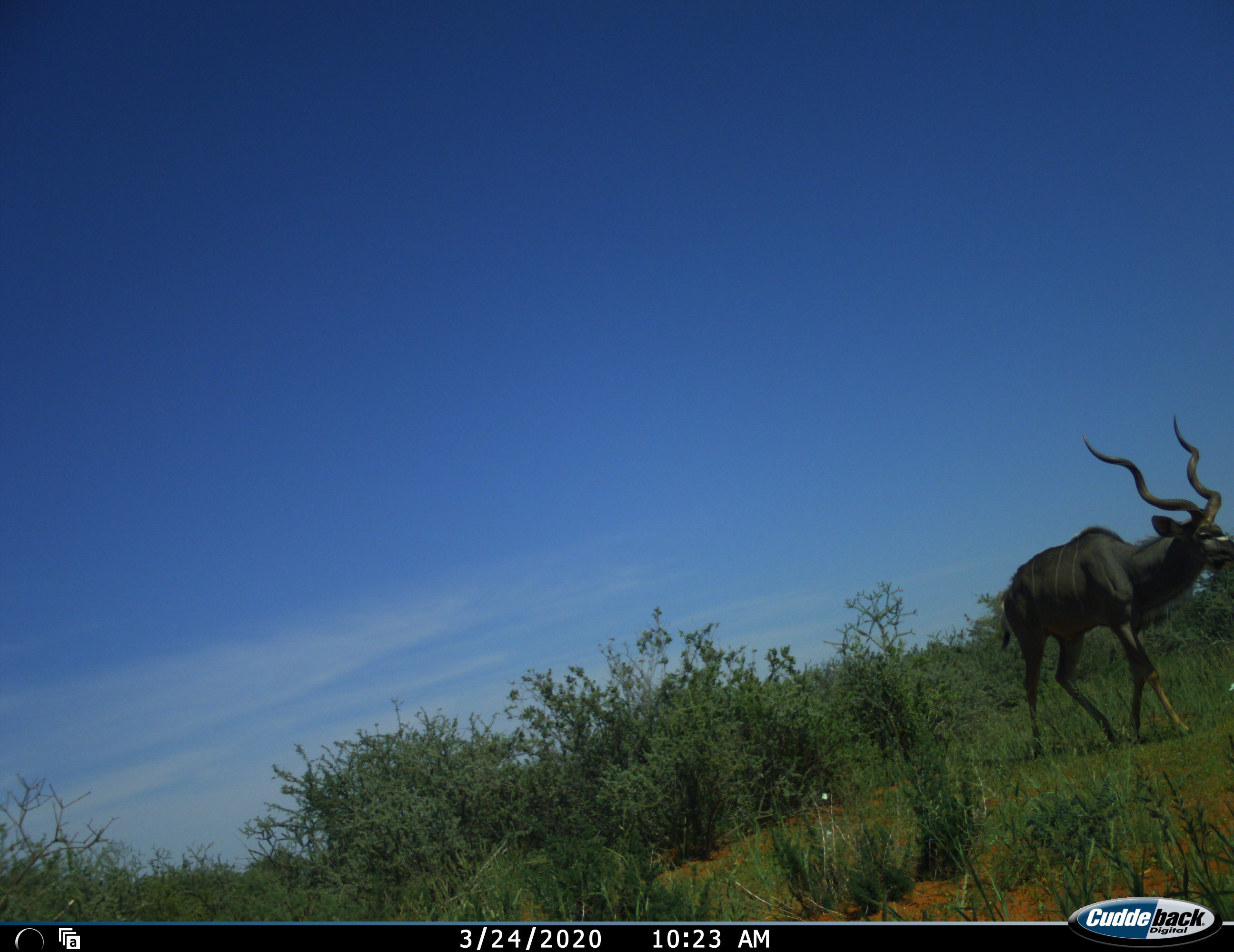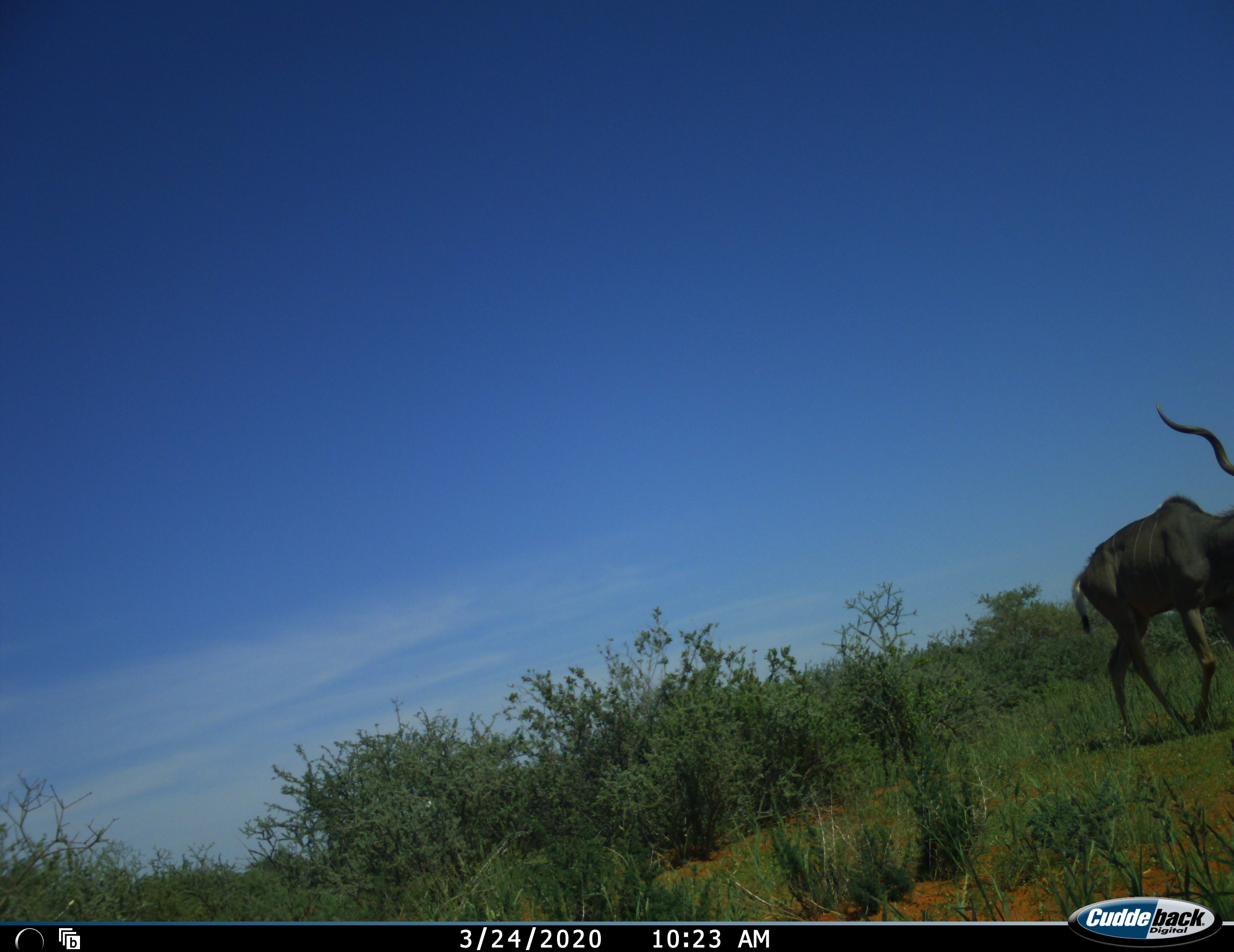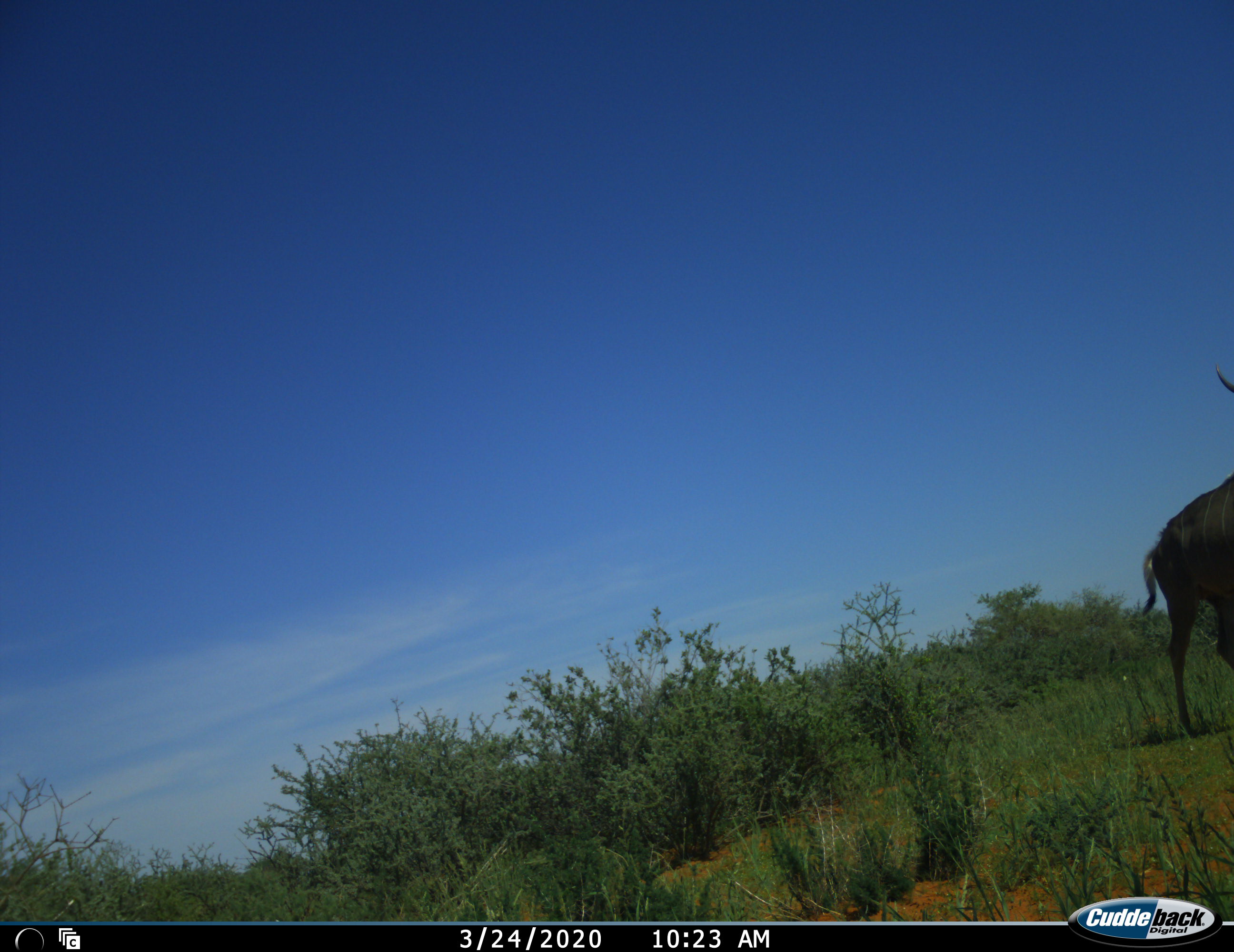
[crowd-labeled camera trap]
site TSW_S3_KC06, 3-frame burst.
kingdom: Animalia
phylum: Chordata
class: Mammalia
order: Artiodactyla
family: Bovidae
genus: Tragelaphus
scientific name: Tragelaphus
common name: kudu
Kudu (Tragelaphus), count 1. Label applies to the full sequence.